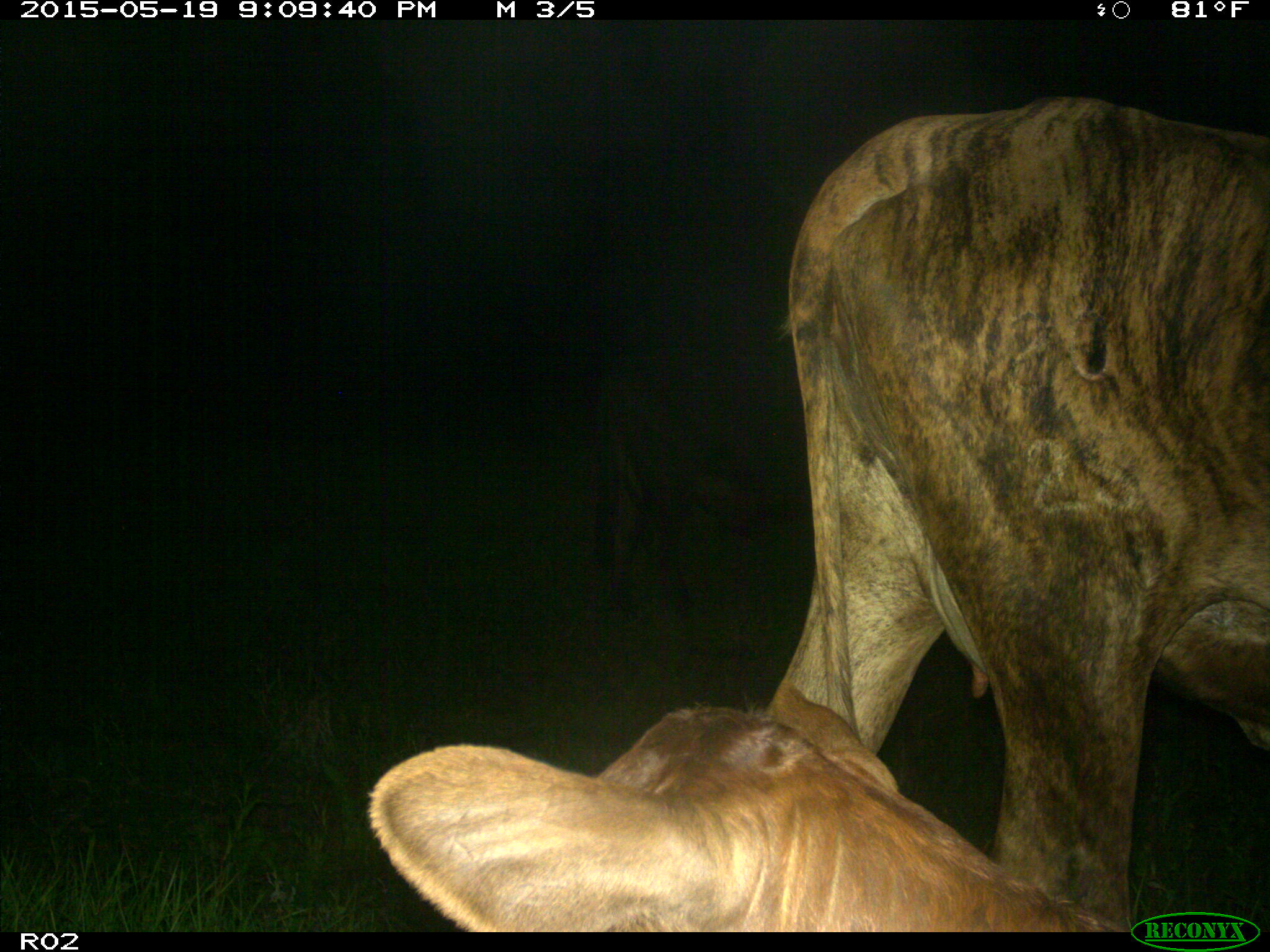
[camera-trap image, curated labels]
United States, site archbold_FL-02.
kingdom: Animalia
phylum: Chordata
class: Mammalia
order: Artiodactyla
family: Bovidae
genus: Bos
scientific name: Bos taurus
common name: domestic cow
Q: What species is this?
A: Bos taurus (domestic cow).